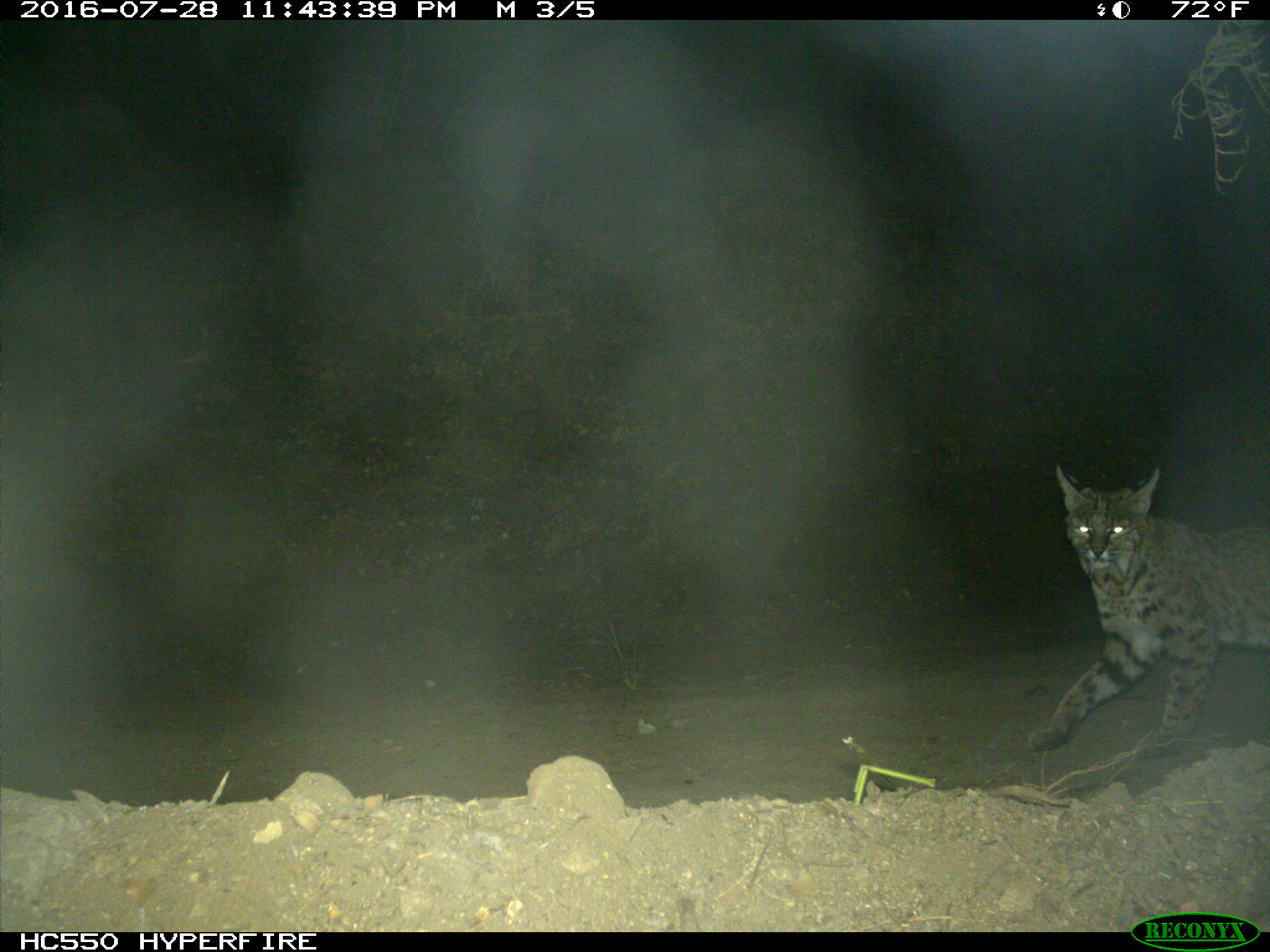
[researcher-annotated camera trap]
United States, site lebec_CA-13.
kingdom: Animalia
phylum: Chordata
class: Mammalia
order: Carnivora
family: Felidae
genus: Lynx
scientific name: Lynx rufus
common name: bobcat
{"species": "Lynx rufus (bobcat)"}